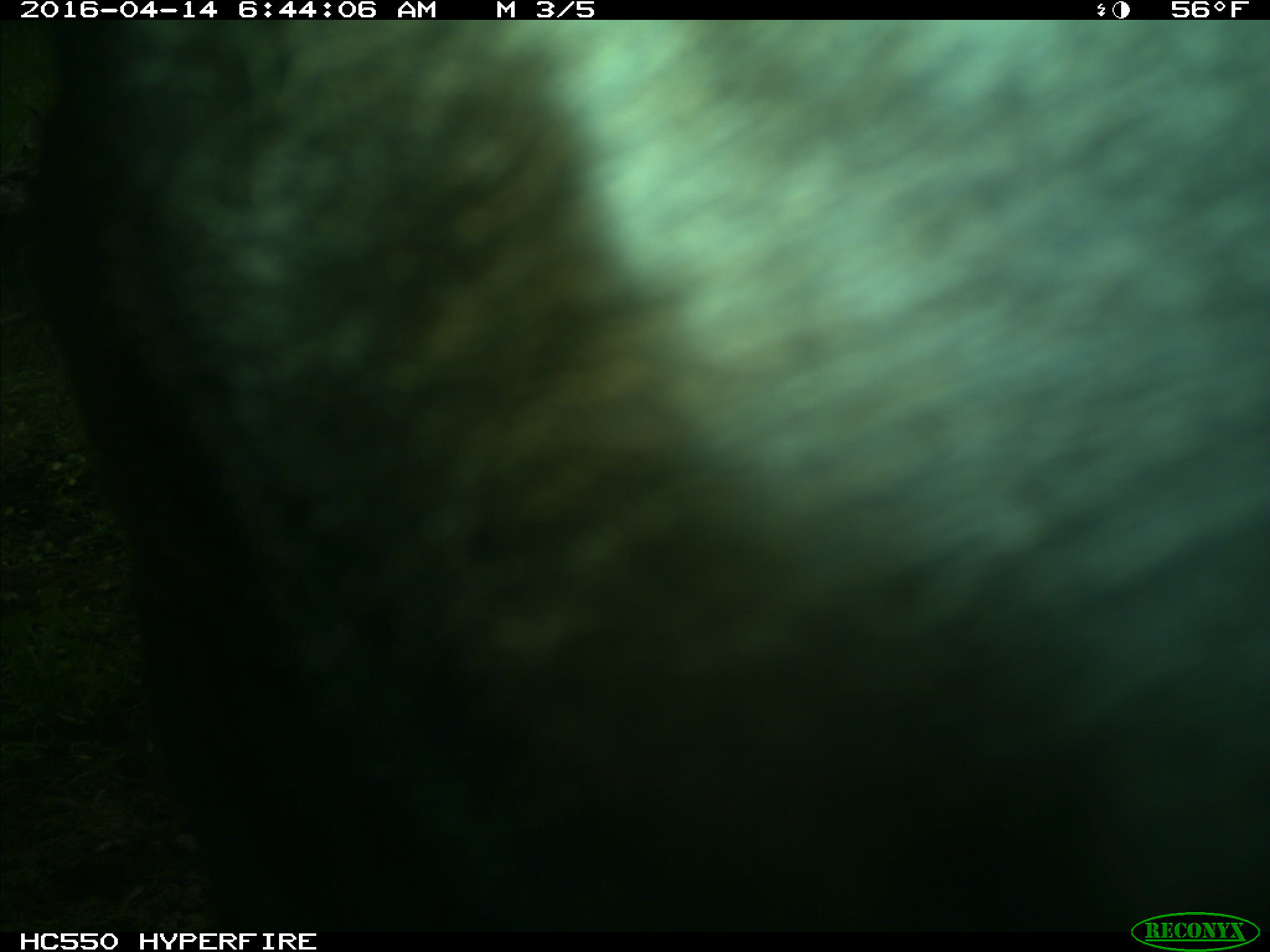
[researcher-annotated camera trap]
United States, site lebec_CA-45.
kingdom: Animalia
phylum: Chordata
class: Mammalia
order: Artiodactyla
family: Bovidae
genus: Bos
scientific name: Bos taurus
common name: domestic cow